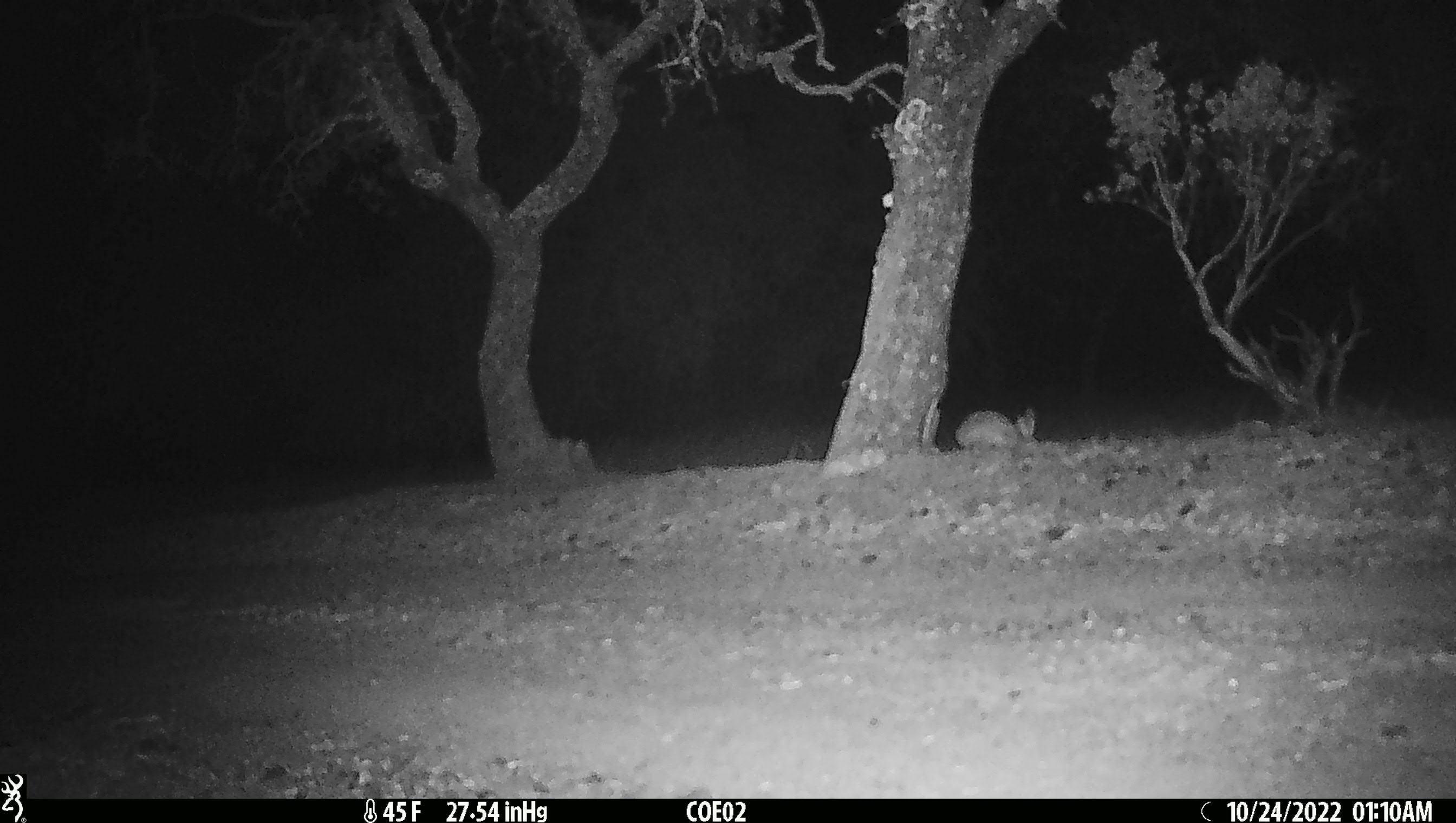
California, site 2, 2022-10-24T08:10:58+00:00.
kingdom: Animalia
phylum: Chordata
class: Mammalia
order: Lagomorpha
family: Leporidae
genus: Lepus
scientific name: Lepus californicus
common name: black-tailed jackrabbit